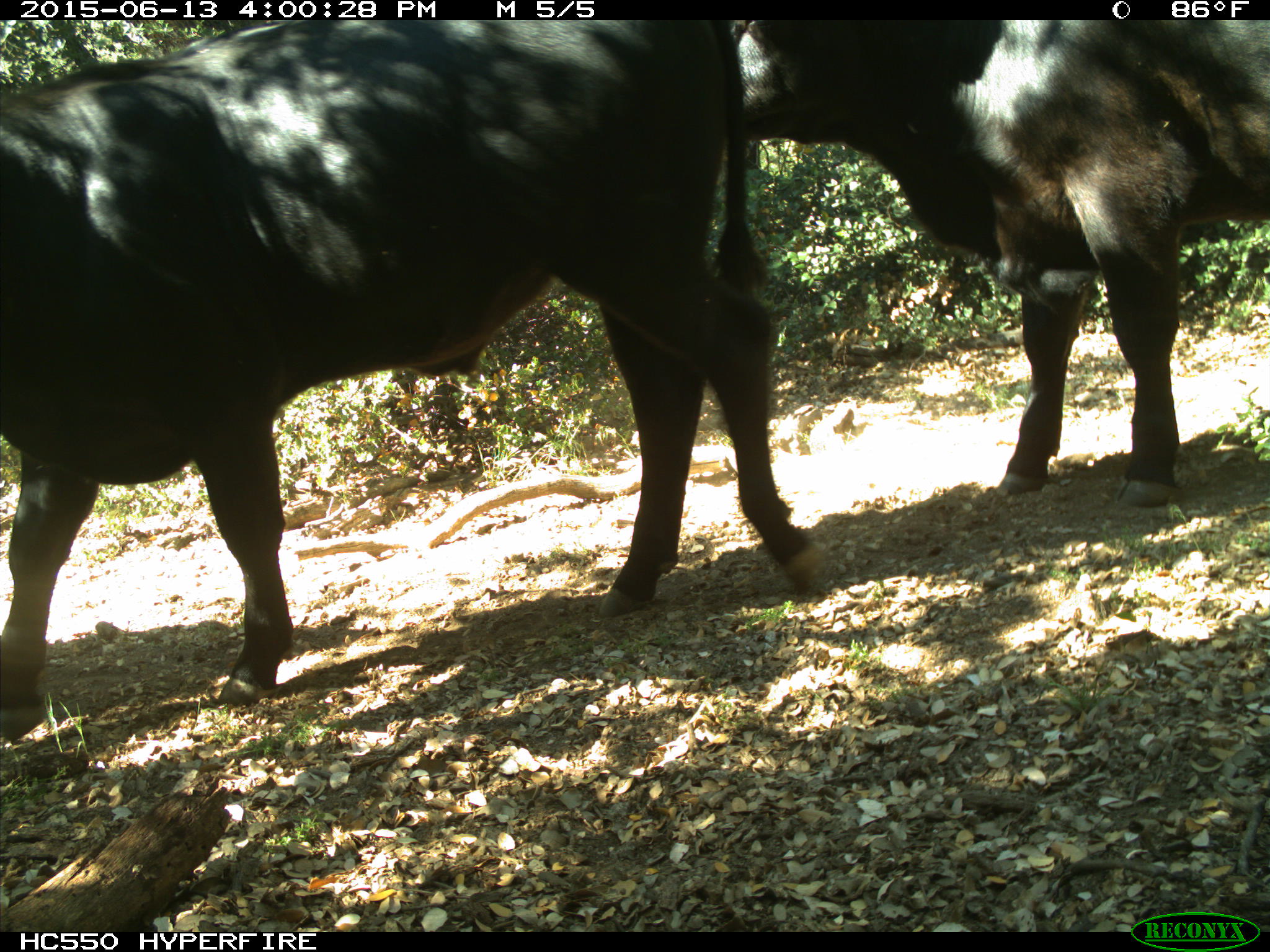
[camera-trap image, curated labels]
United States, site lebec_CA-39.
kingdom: Animalia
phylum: Chordata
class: Mammalia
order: Artiodactyla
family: Bovidae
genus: Bos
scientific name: Bos taurus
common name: domestic cow